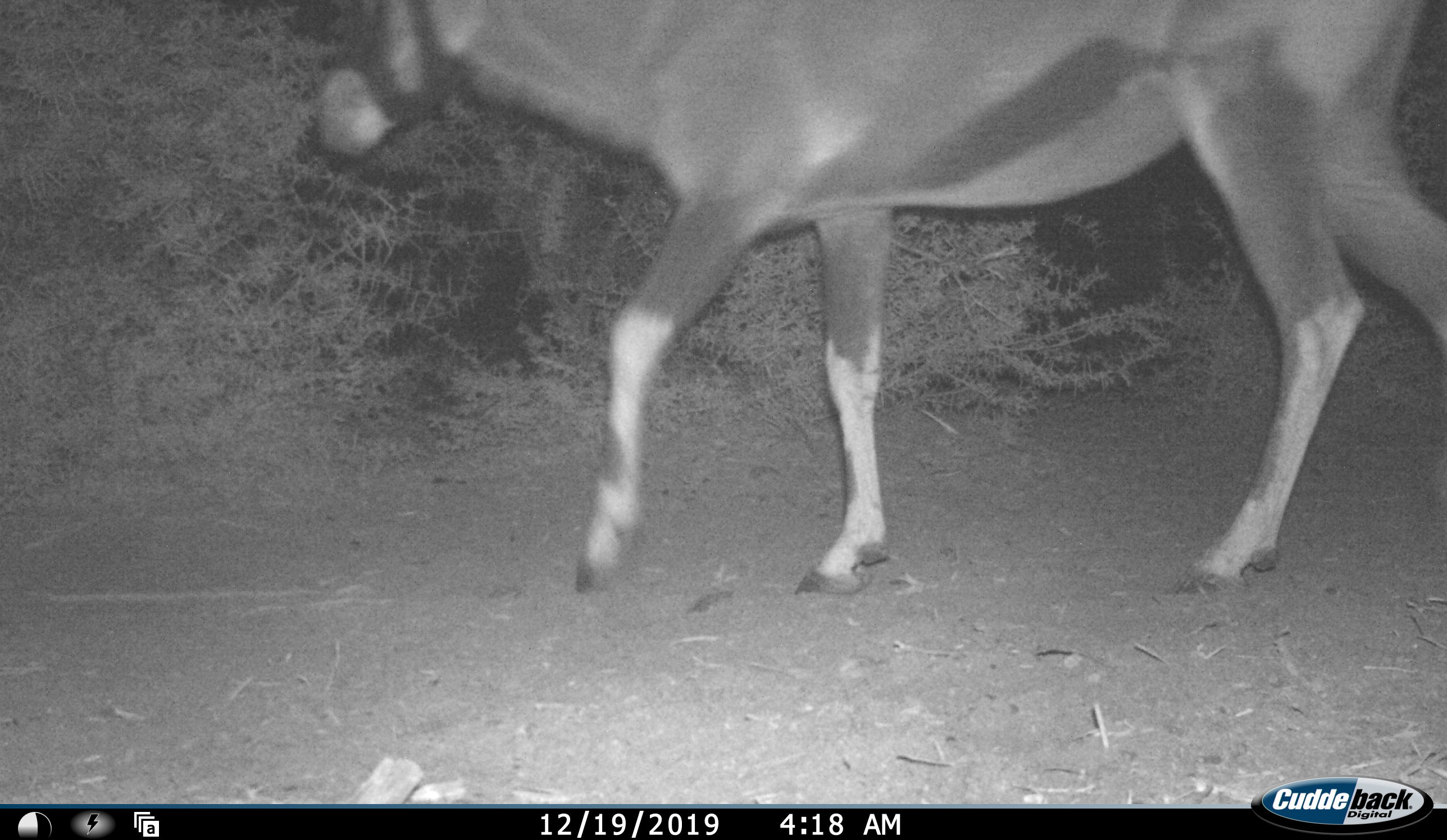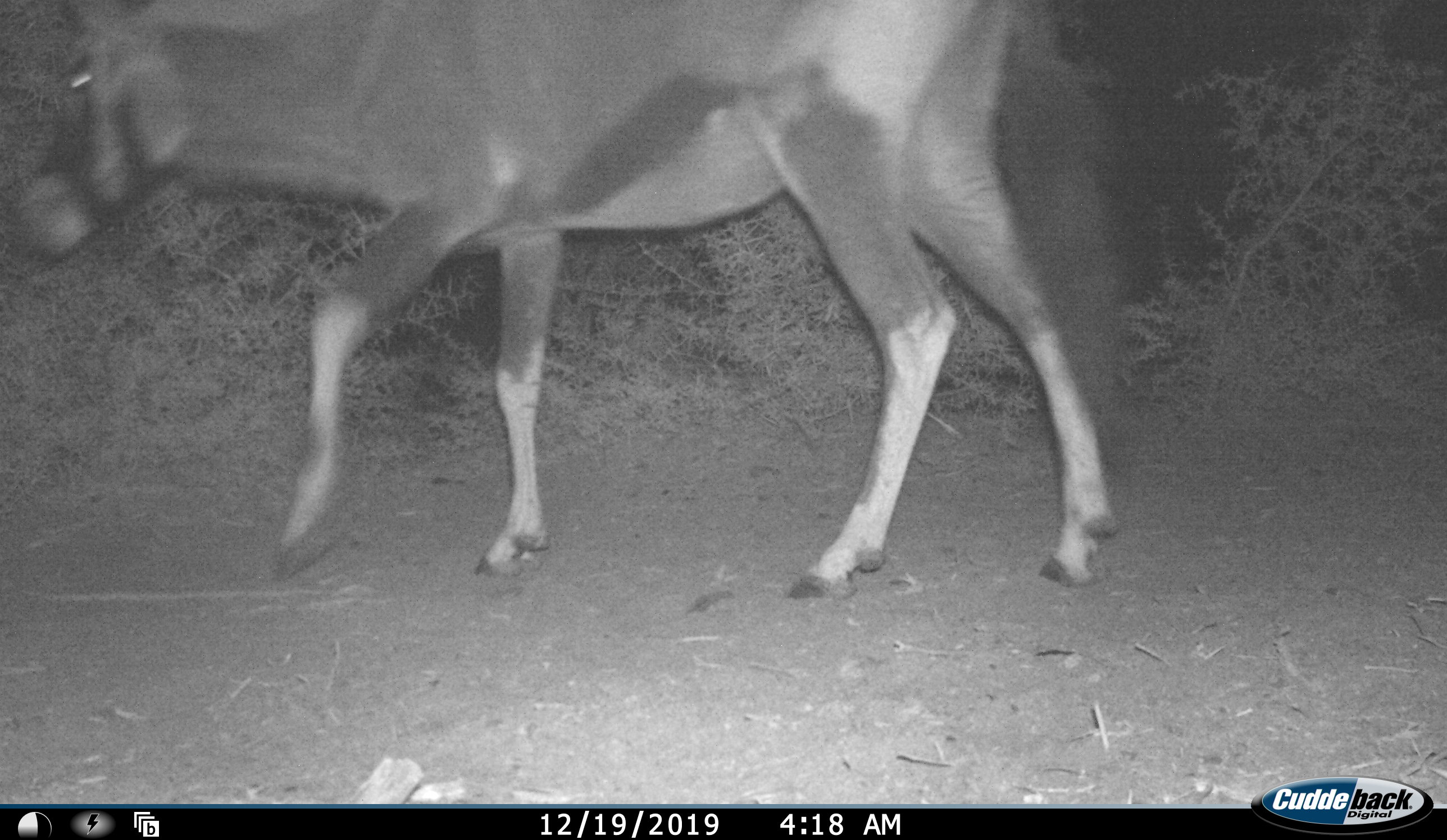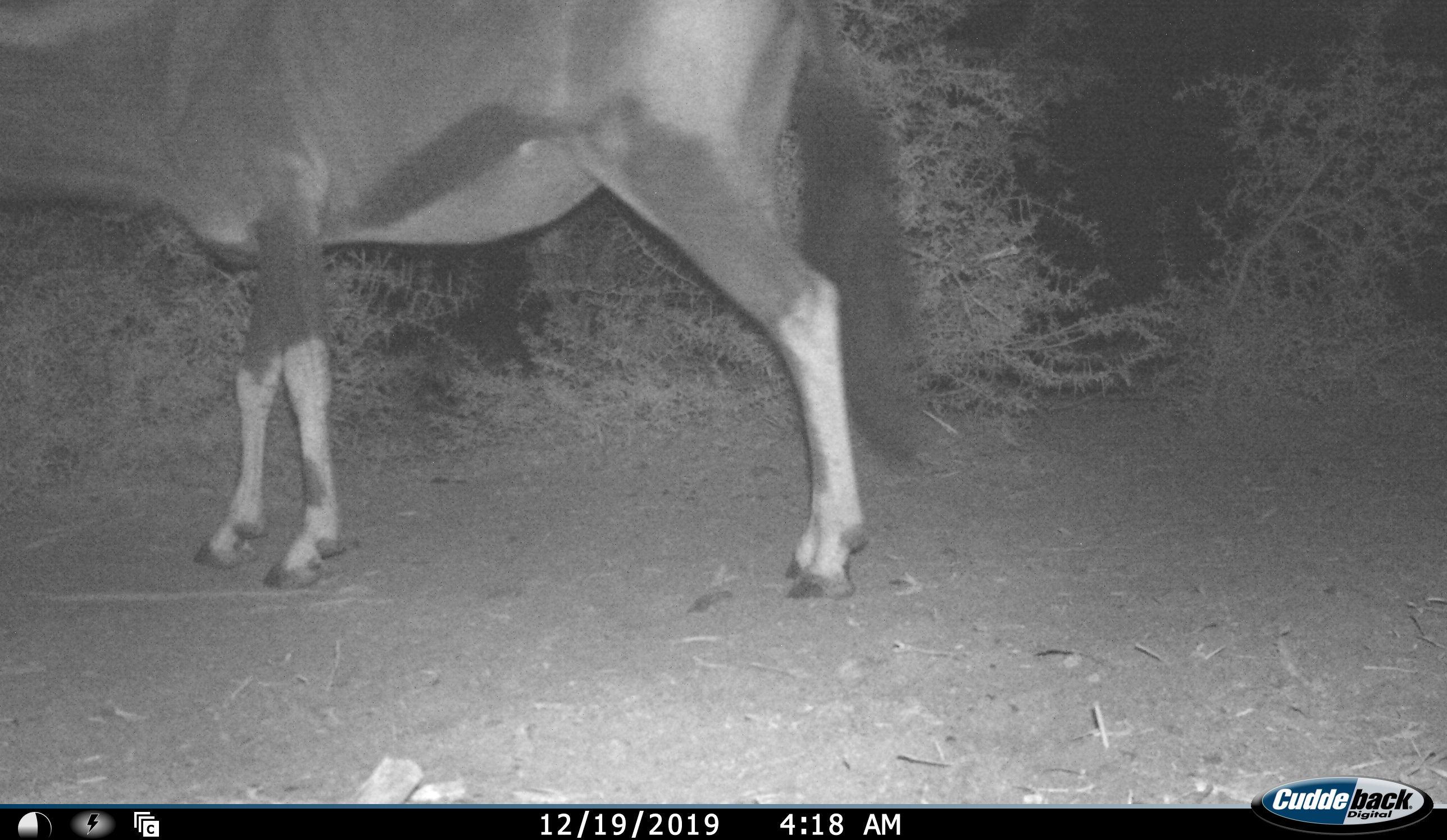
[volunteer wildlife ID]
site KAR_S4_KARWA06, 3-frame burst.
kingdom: Animalia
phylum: Chordata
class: Mammalia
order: Artiodactyla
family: Bovidae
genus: Oryx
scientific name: Oryx gazella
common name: gemsbok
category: oryx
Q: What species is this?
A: Oryx (gemsbok) (Oryx gazella).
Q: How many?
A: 1.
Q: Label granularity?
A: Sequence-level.